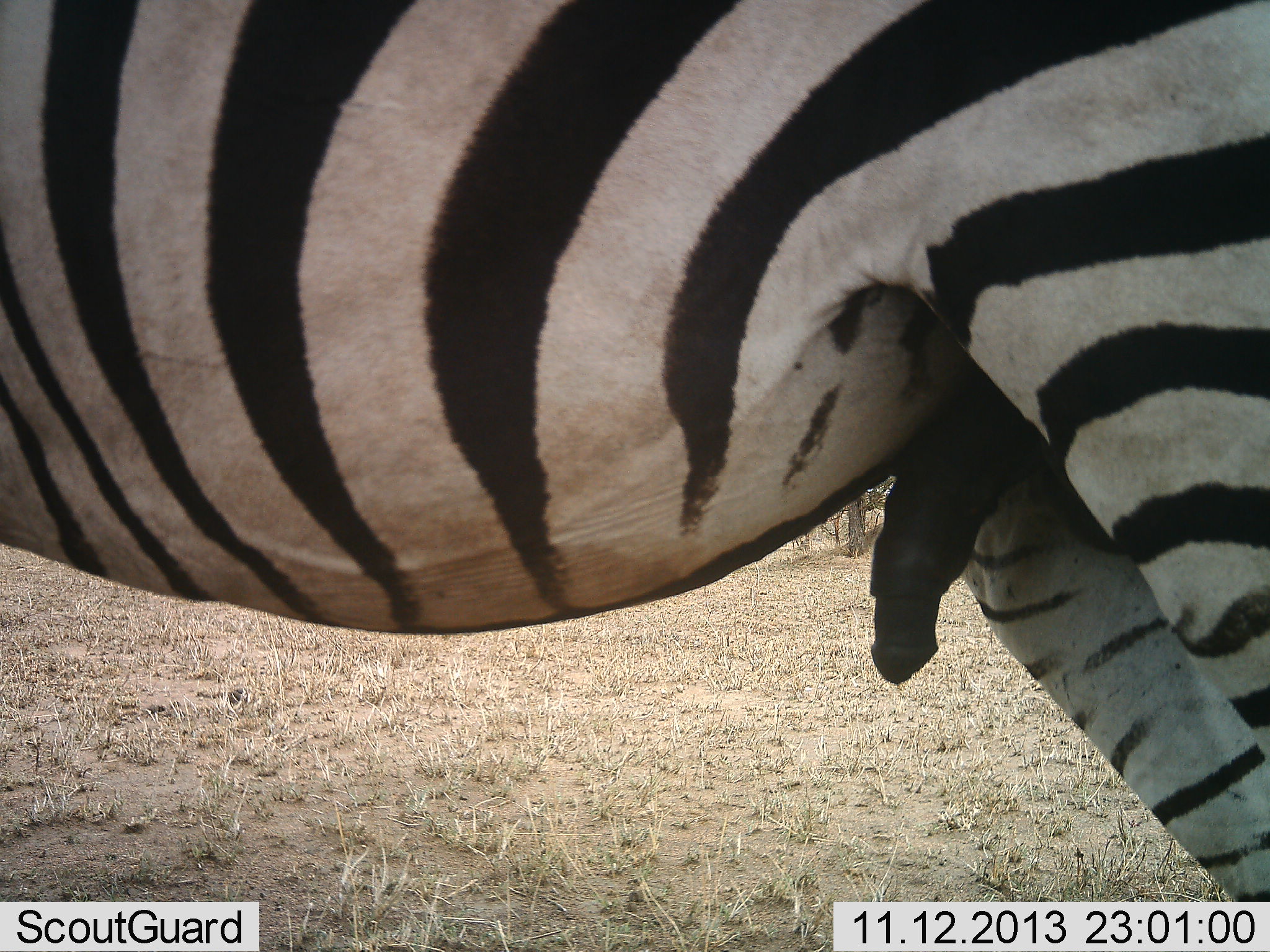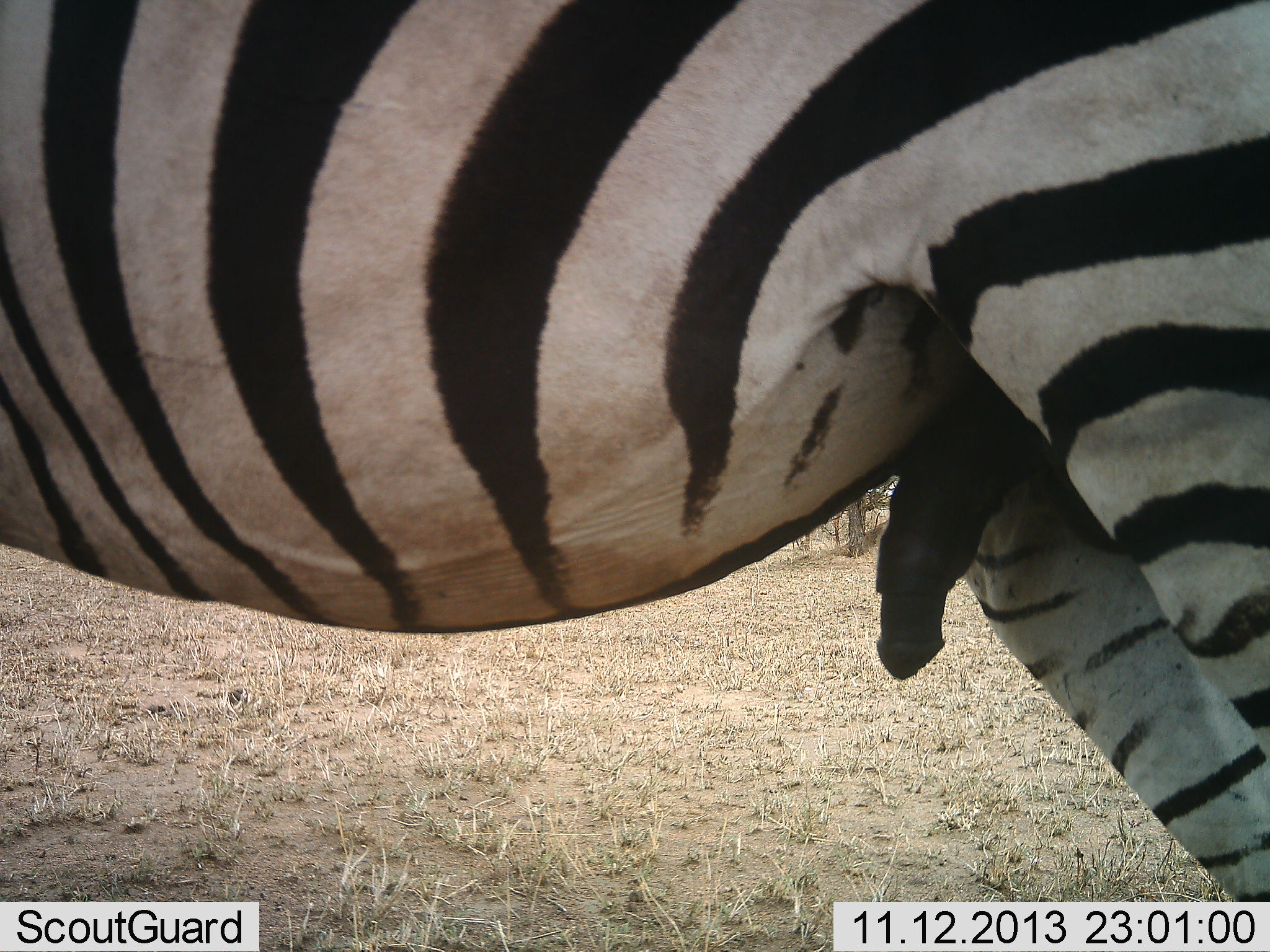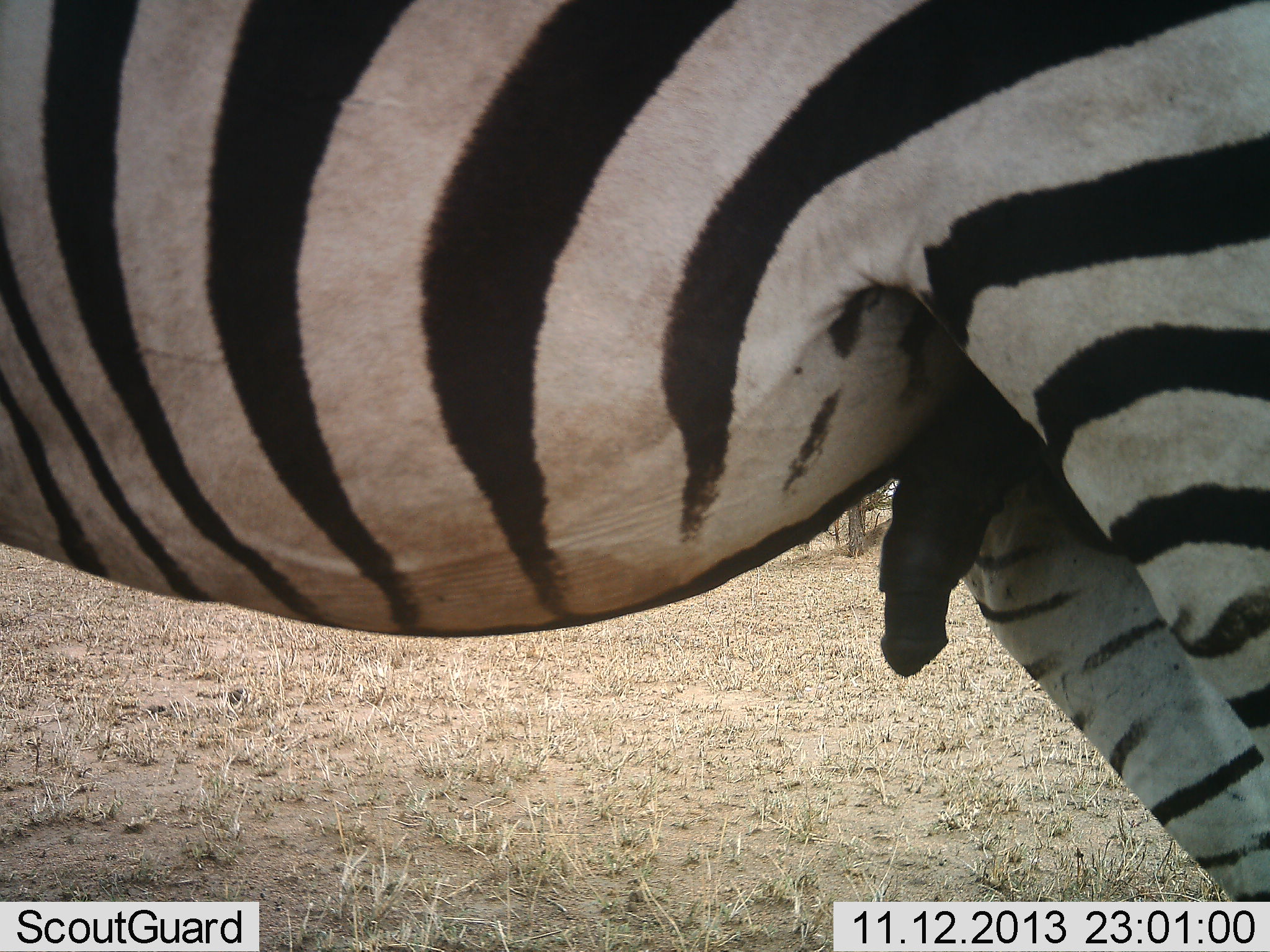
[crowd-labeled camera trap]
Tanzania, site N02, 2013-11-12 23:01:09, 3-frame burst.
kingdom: Animalia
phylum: Chordata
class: Mammalia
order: Perissodactyla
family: Equidae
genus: Equus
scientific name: Equus quagga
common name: plains zebra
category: zebra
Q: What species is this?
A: Zebra (plains zebra) (Equus quagga).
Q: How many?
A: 1.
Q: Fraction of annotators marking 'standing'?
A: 100%.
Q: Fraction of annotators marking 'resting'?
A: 0%.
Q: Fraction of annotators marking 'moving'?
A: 0%.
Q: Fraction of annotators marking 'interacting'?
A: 0%.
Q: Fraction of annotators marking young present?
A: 0%.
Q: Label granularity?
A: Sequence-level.